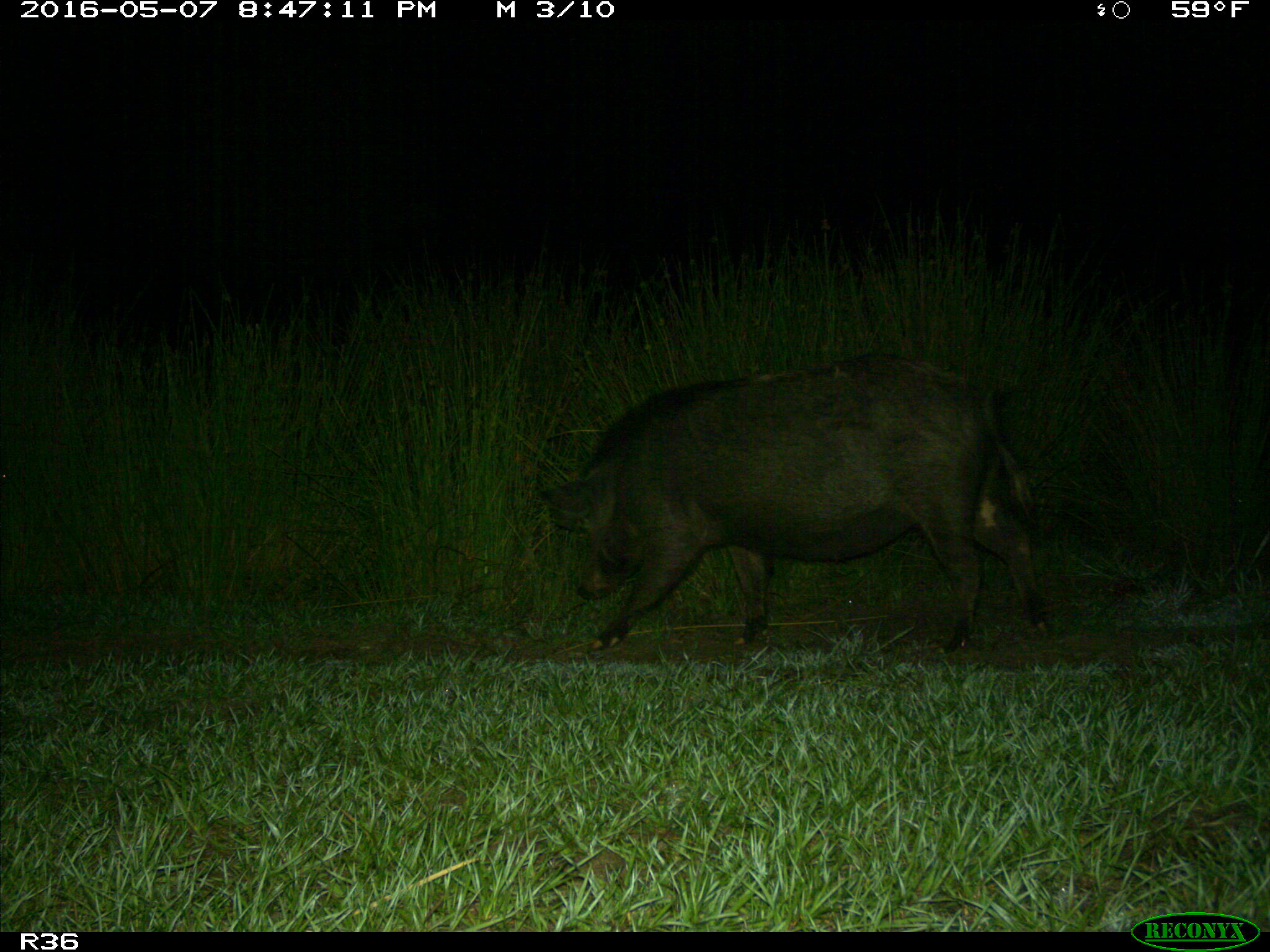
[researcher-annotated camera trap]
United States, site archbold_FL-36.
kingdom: Animalia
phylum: Chordata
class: Mammalia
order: Artiodactyla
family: Suidae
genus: Sus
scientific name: Sus scrofa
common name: wild boar